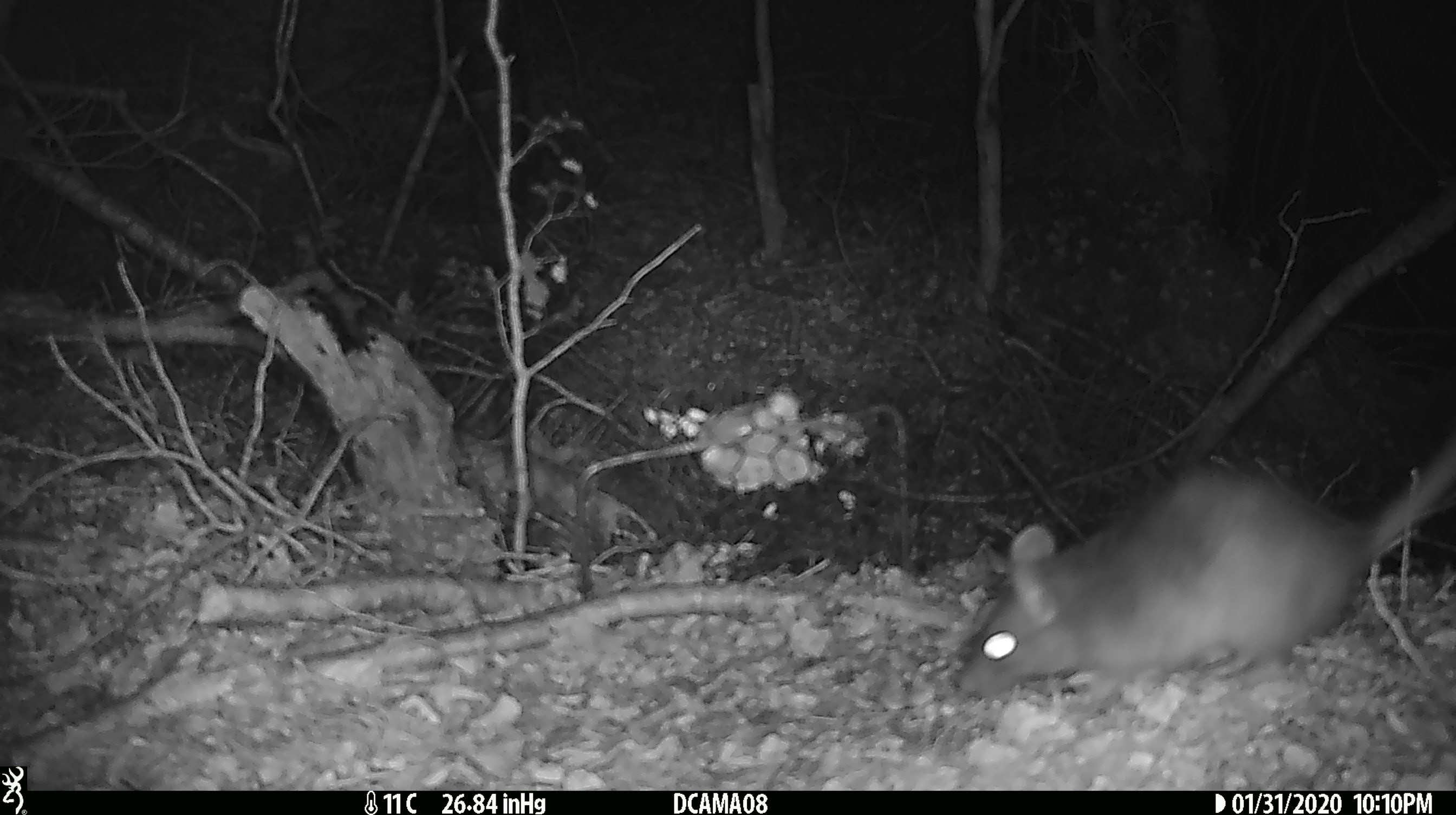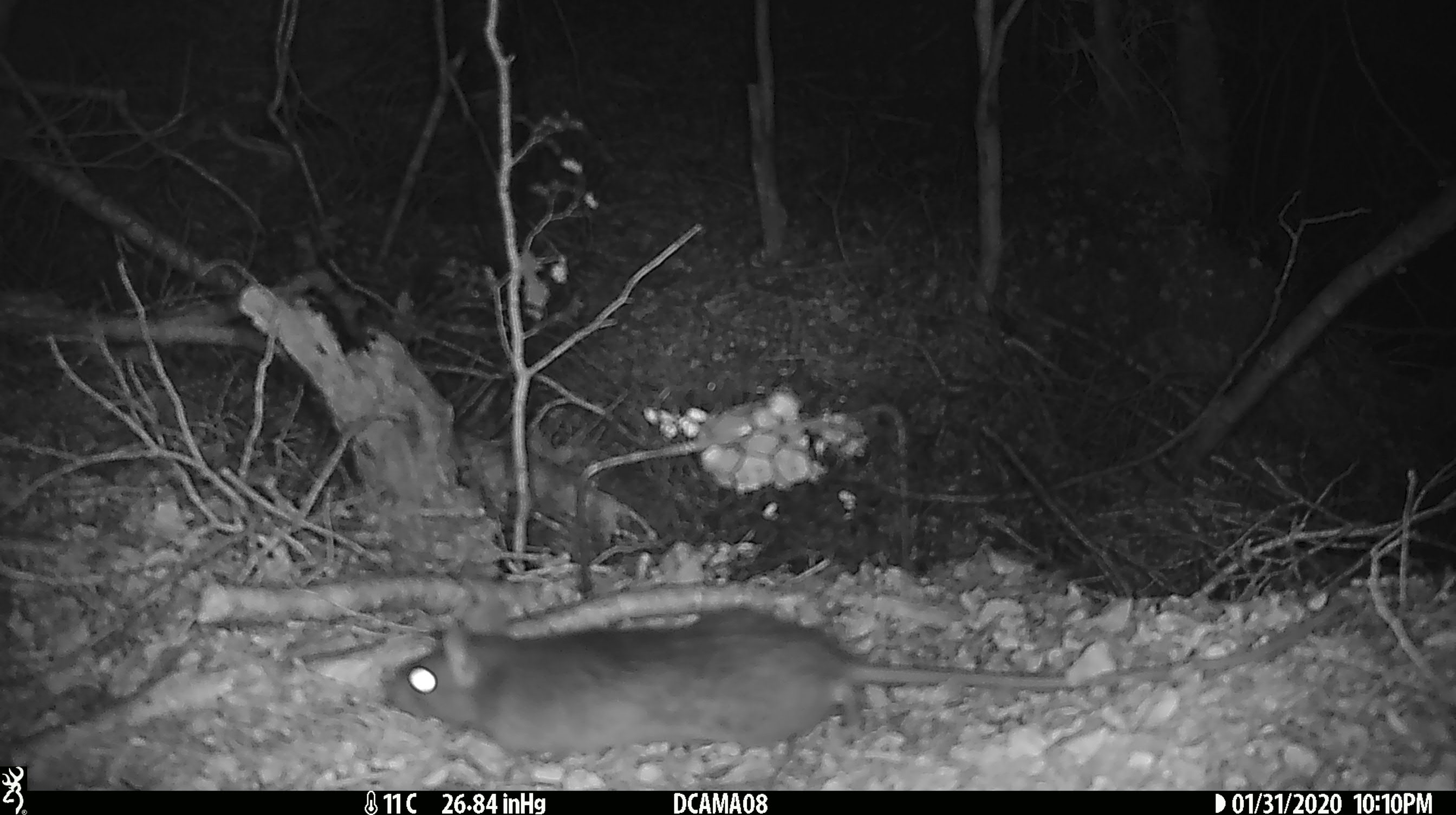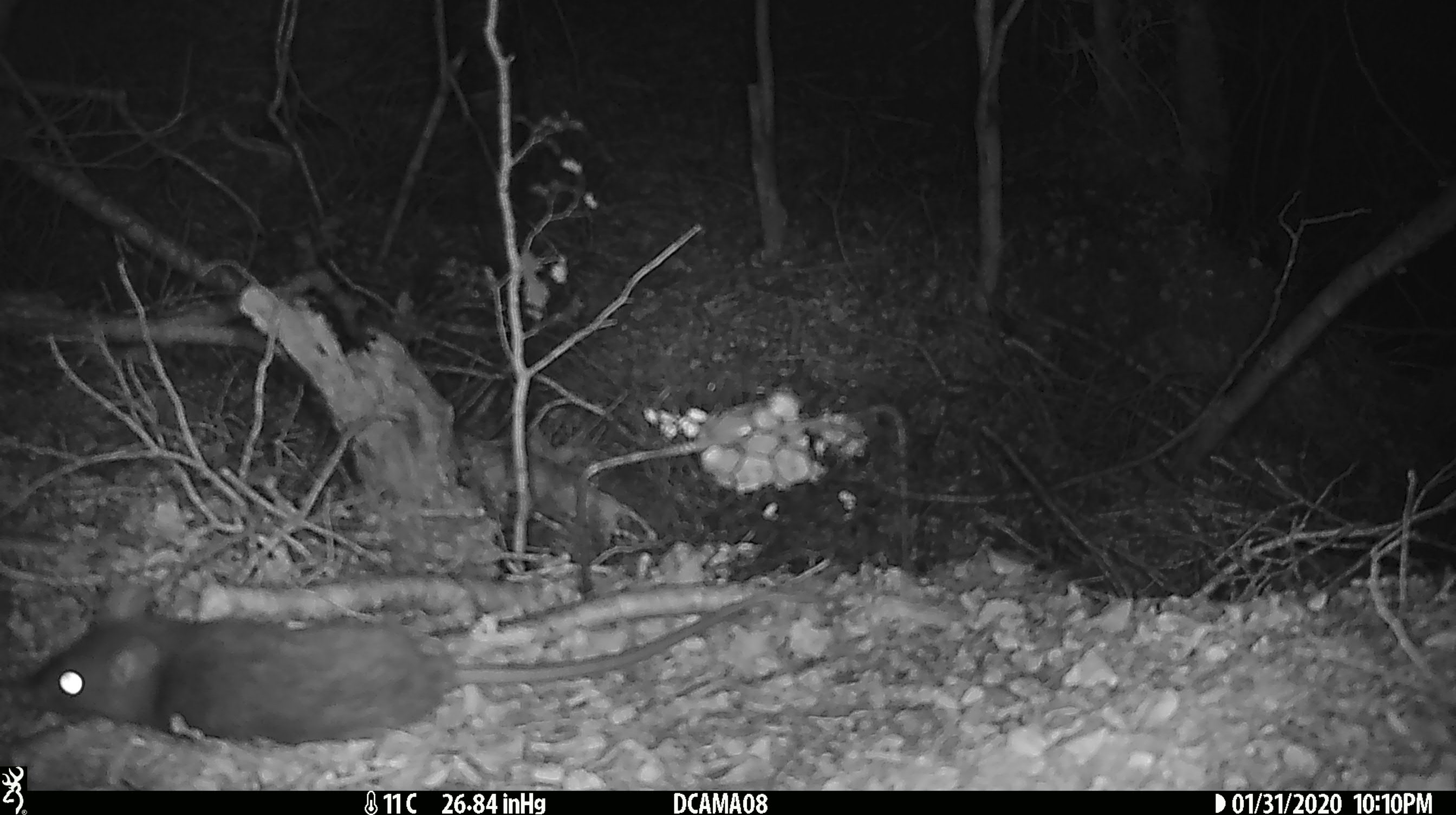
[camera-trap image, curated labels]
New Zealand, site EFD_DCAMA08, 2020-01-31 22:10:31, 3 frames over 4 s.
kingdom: Animalia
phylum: Chordata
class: Mammalia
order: Rodentia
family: Muridae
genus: Rattus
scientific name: Rattus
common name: rat